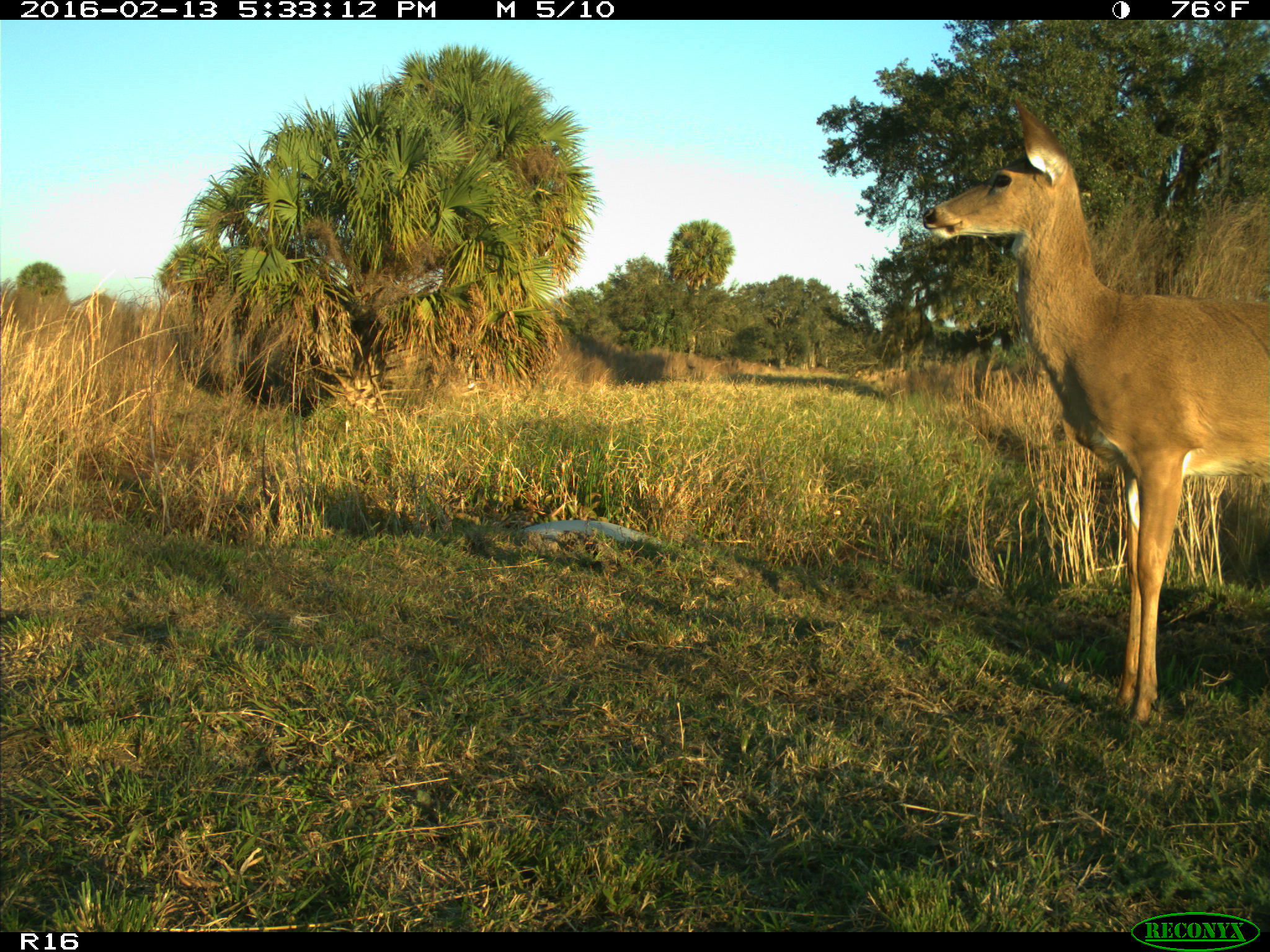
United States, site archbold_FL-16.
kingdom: Animalia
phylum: Chordata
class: Mammalia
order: Artiodactyla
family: Cervidae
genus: Odocoileus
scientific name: Odocoileus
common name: deer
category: unidentified deer